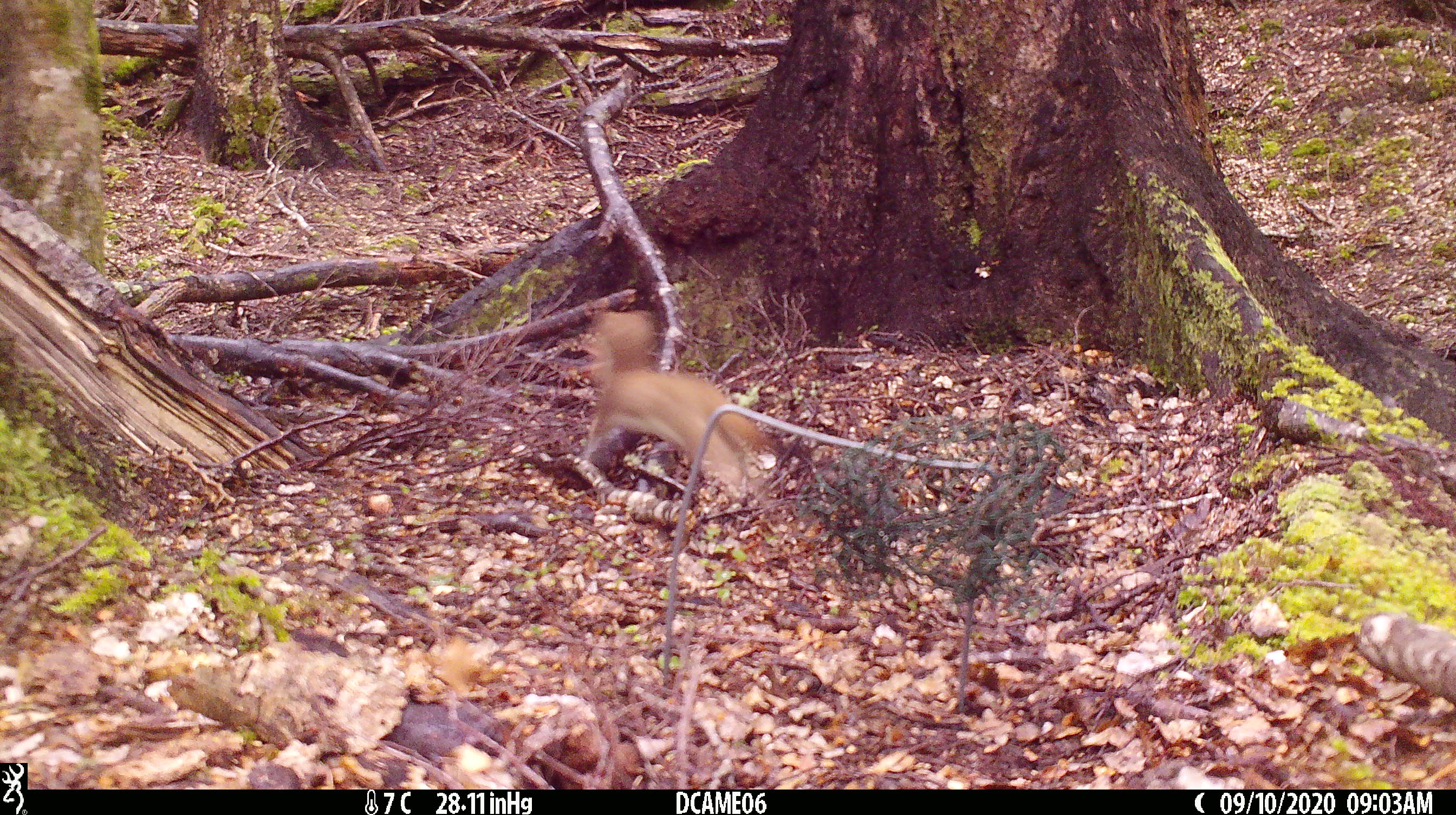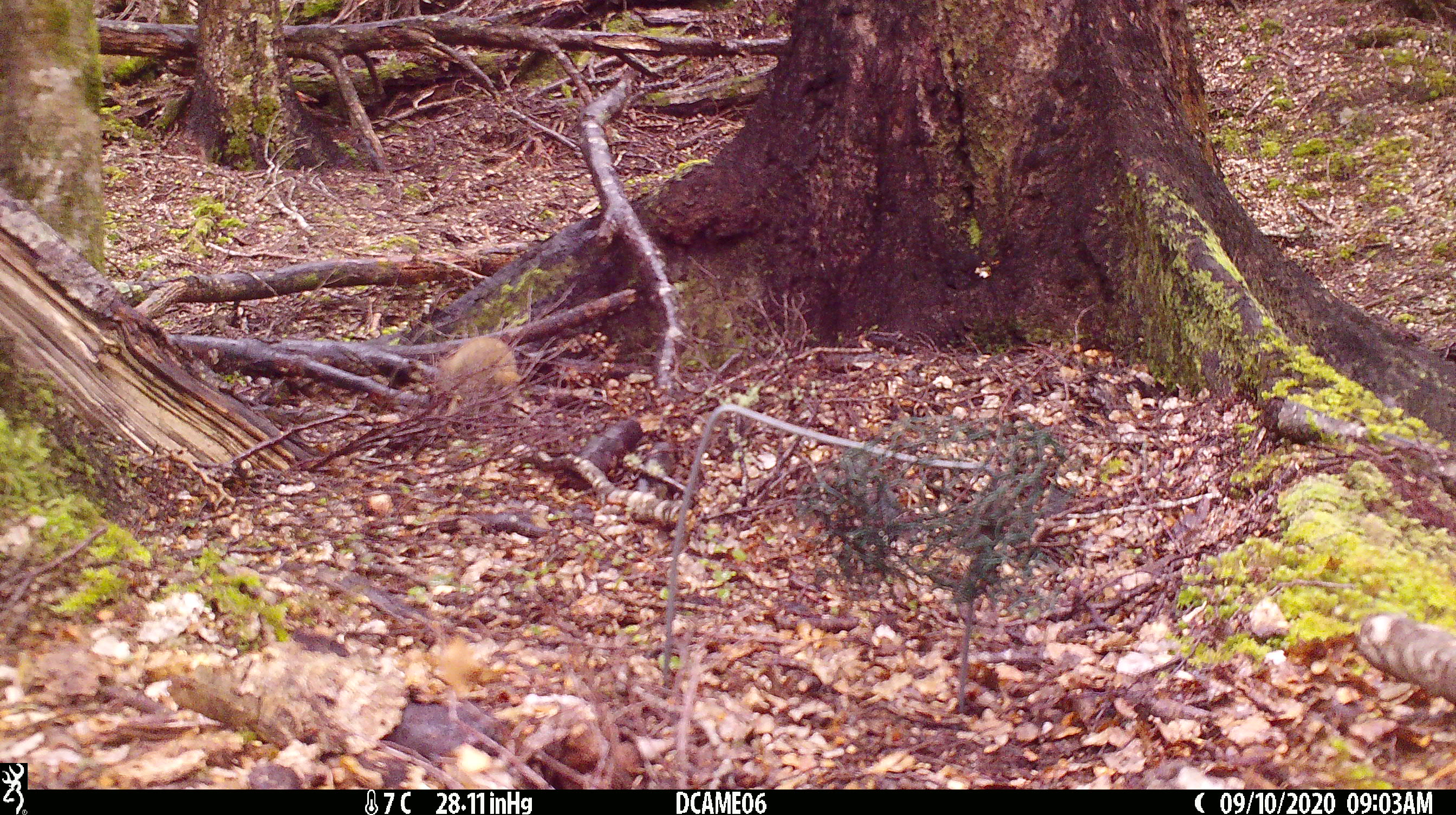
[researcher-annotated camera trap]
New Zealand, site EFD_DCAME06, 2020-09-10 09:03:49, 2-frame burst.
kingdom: Animalia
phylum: Chordata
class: Mammalia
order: Carnivora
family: Mustelidae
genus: Mustela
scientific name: Mustela erminea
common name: stoat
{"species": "stoat (Mustela erminea)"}